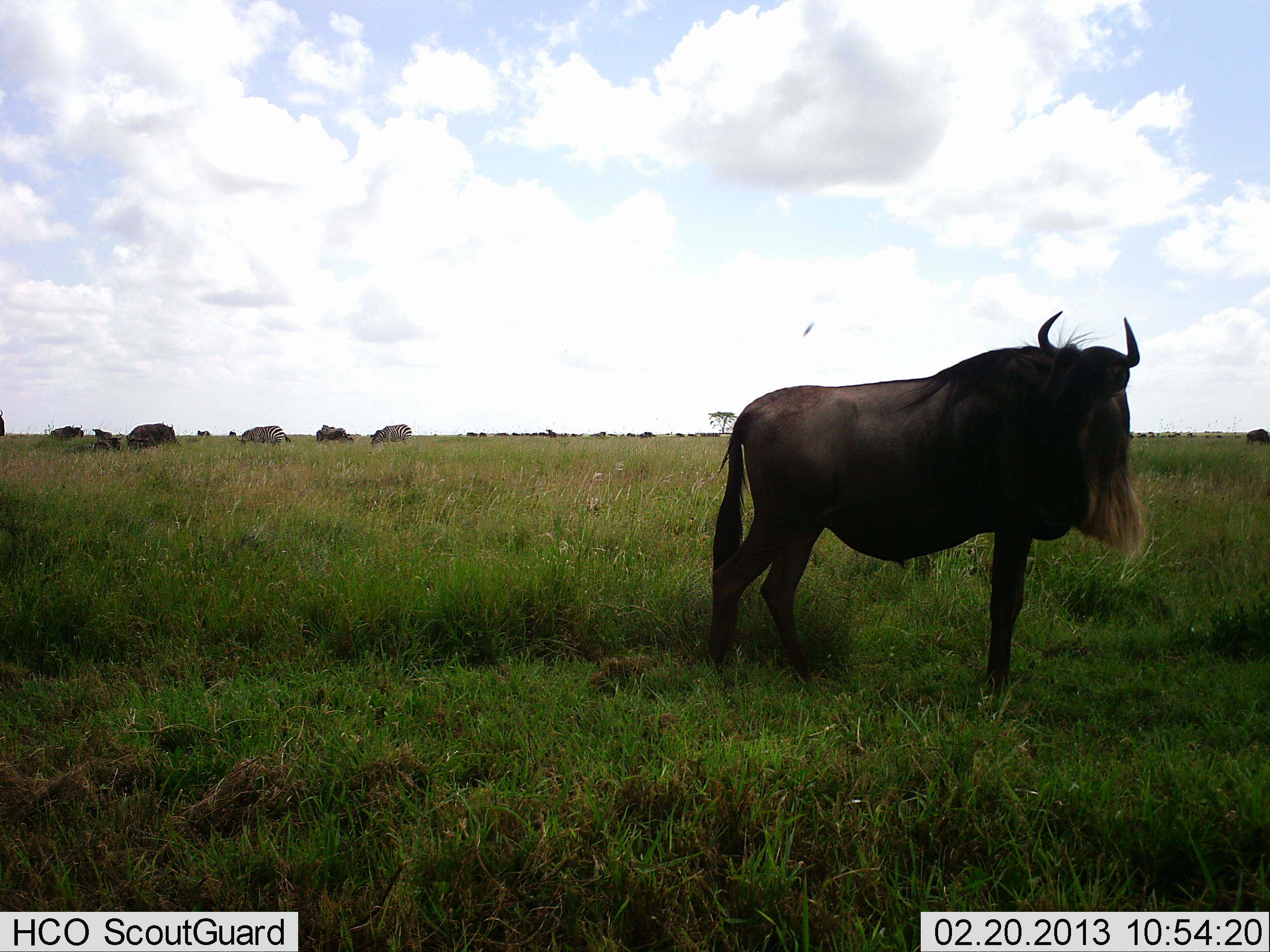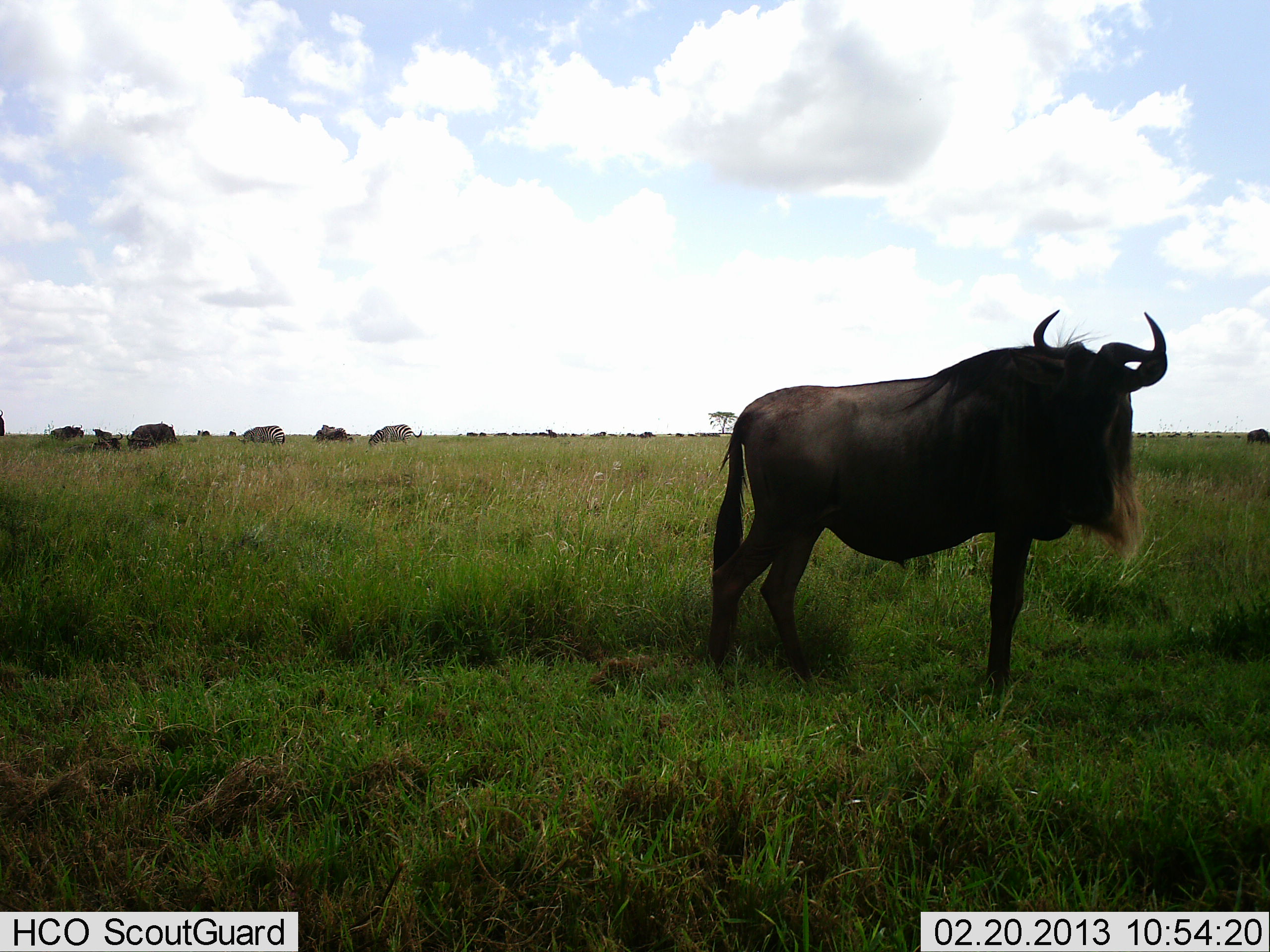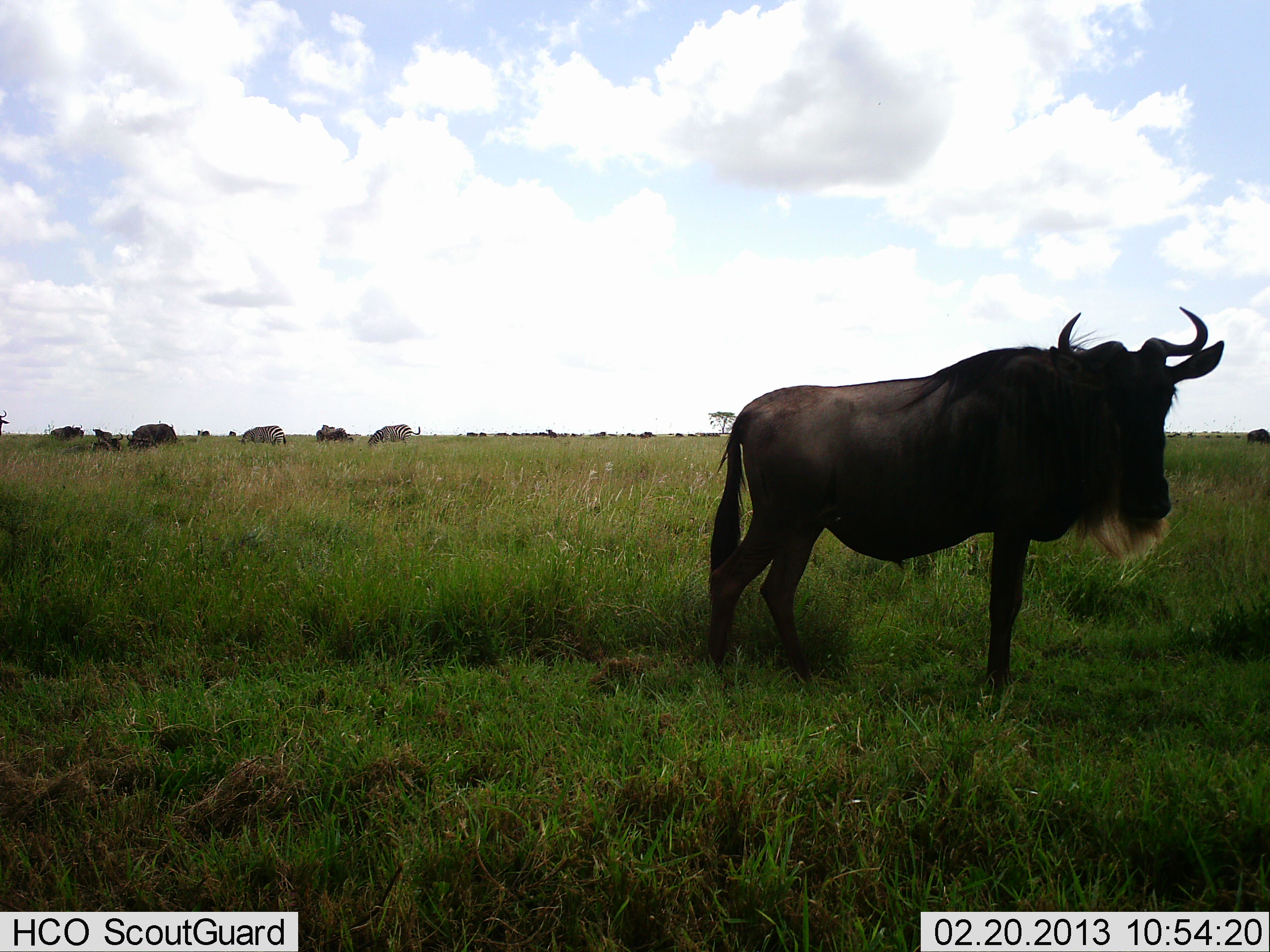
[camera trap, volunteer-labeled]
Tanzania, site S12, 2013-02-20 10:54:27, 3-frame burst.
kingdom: Animalia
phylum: Chordata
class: Mammalia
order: Artiodactyla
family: Bovidae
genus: Connochaetes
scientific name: Connochaetes taurinus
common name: blue wildebeest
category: wildebeest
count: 9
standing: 95%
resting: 5%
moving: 17%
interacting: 0%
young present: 0%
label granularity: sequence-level